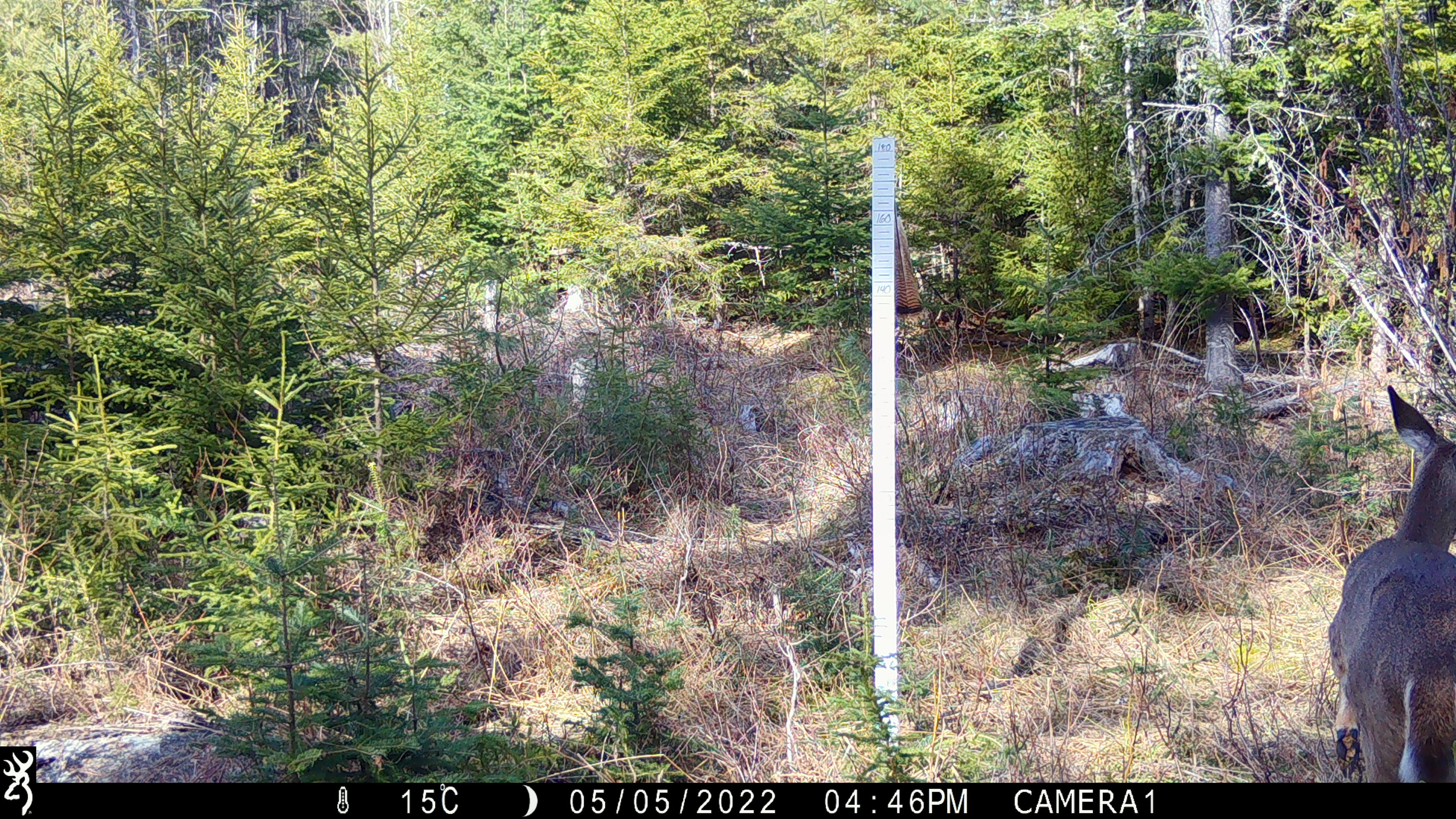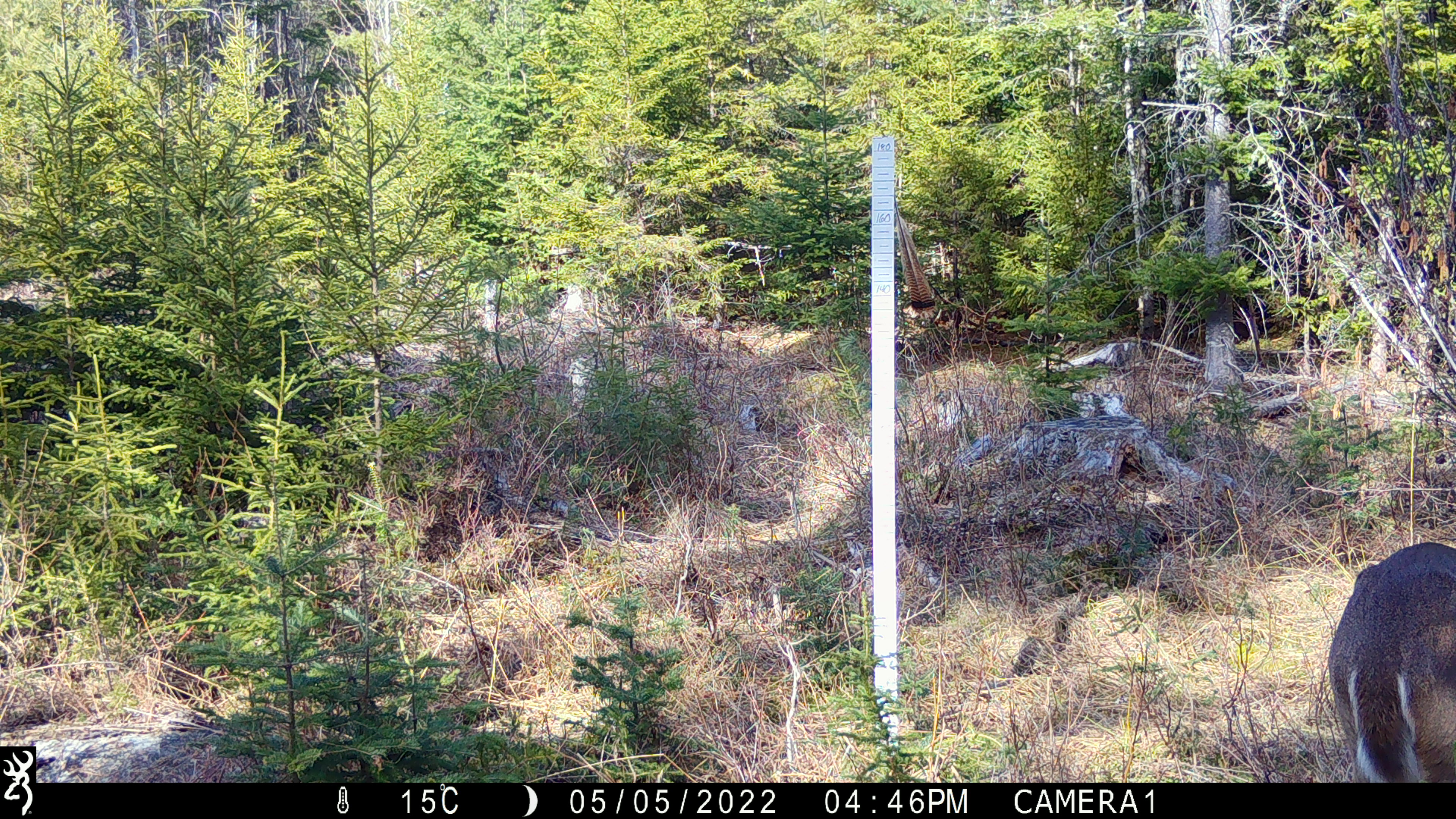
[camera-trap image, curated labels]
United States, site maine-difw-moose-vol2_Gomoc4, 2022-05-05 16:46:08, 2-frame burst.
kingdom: Animalia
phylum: Chordata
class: Mammalia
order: Artiodactyla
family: Cervidae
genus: Odocoileus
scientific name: Odocoileus virginianus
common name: white-tailed deer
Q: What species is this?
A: White-tailed deer (Odocoileus virginianus).